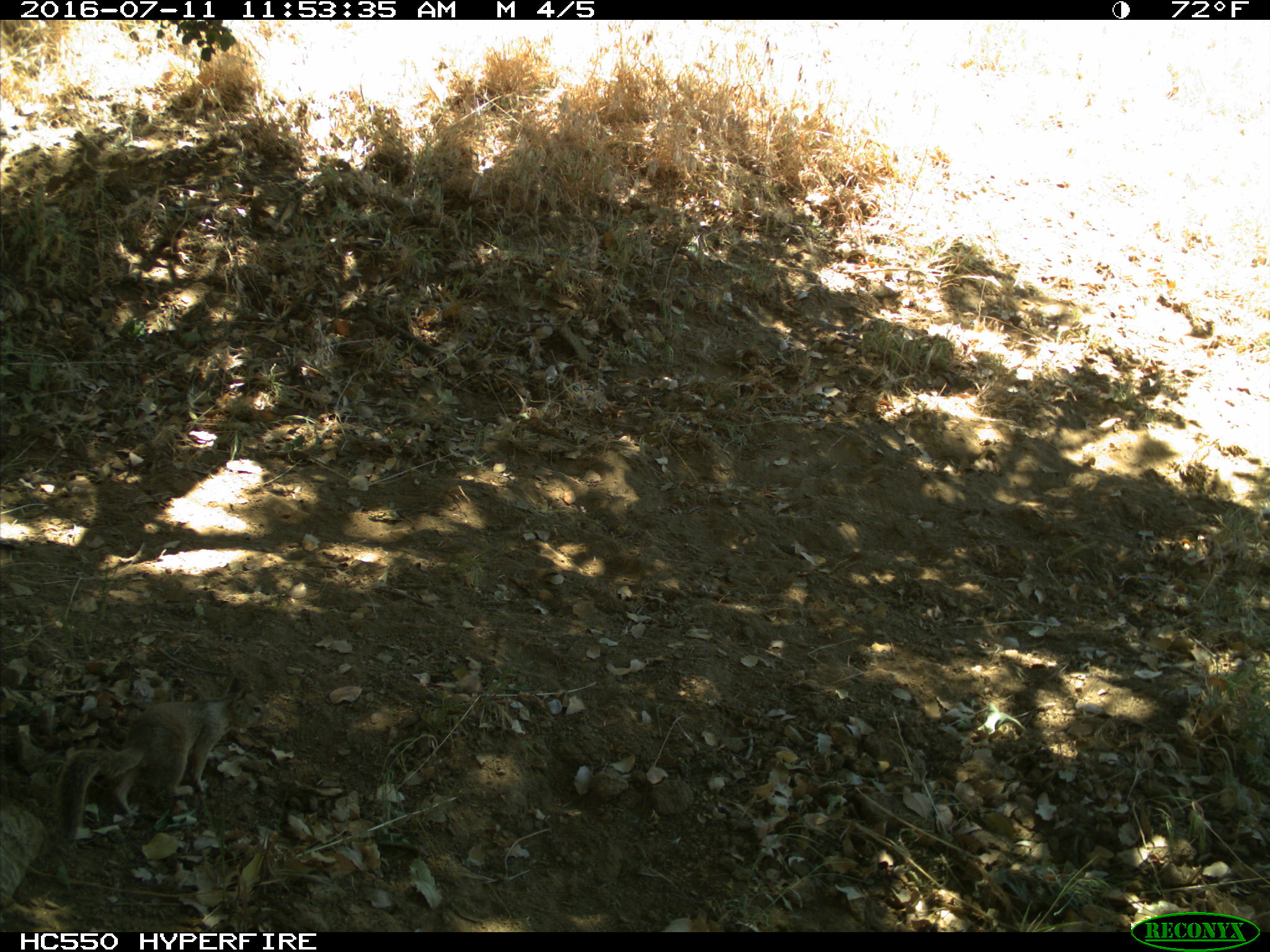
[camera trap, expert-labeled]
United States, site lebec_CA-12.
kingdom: Animalia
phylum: Chordata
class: Mammalia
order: Rodentia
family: Sciuridae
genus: Otospermophilus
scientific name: Otospermophilus beecheyi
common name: california ground squirrel